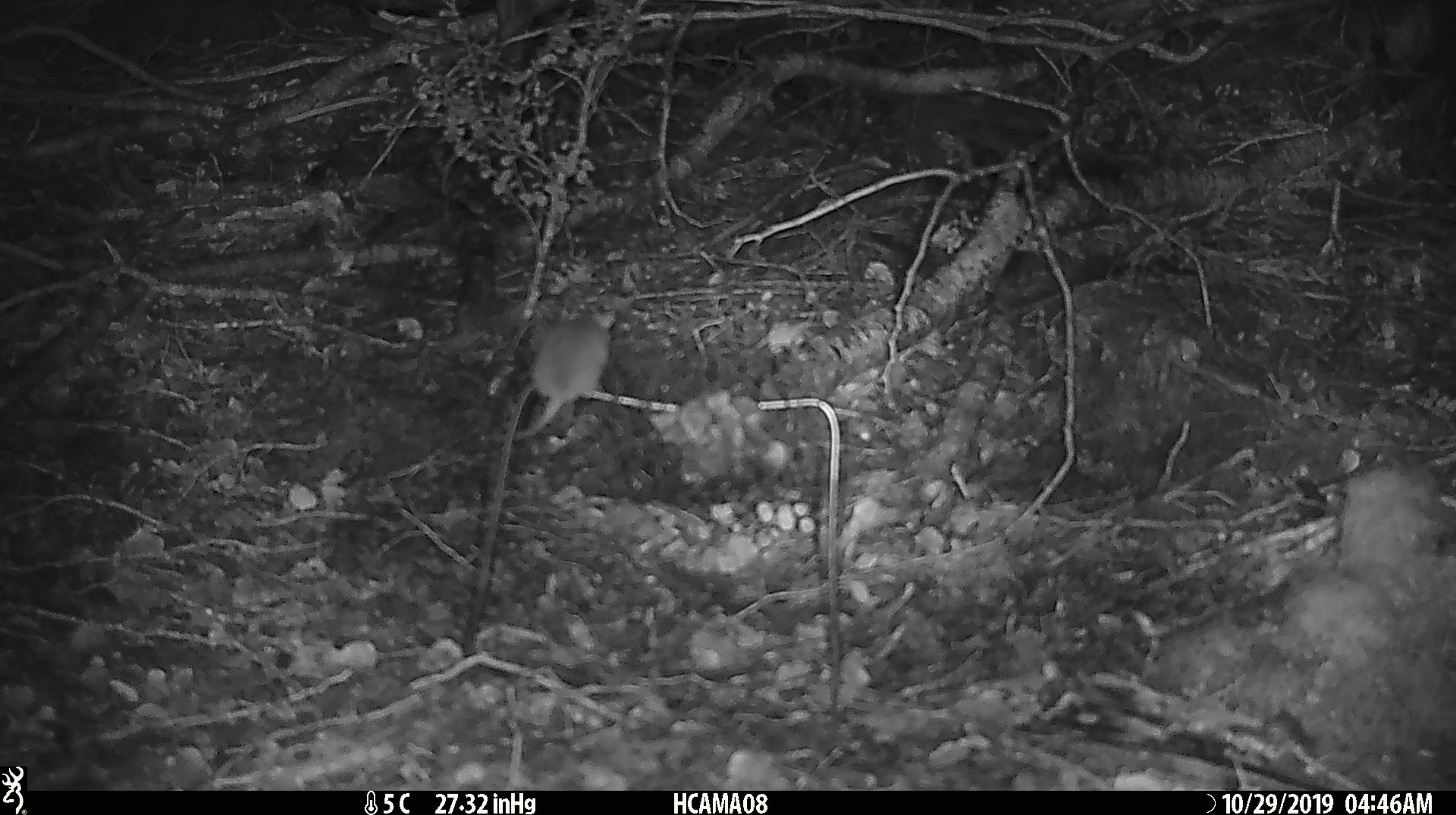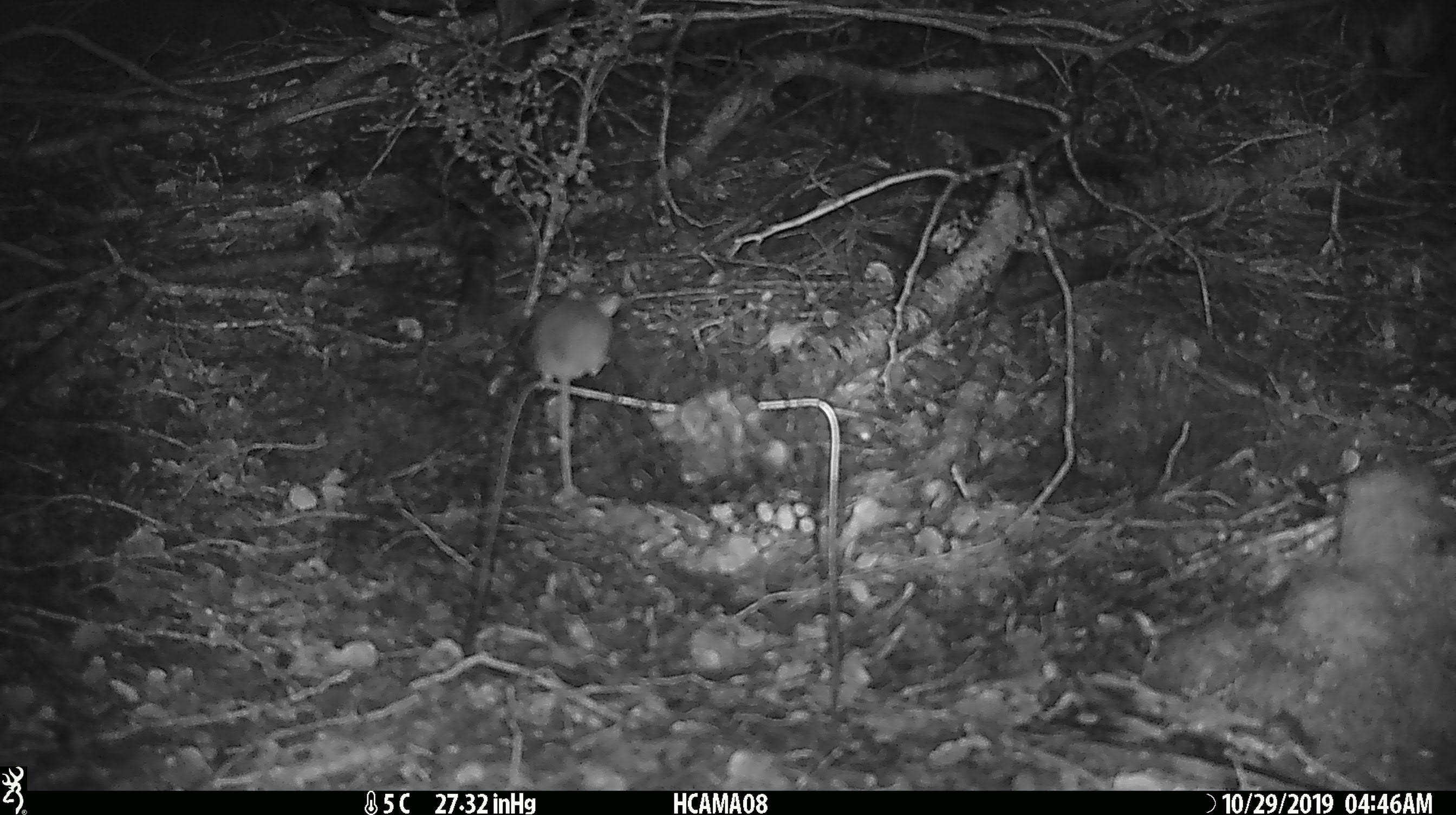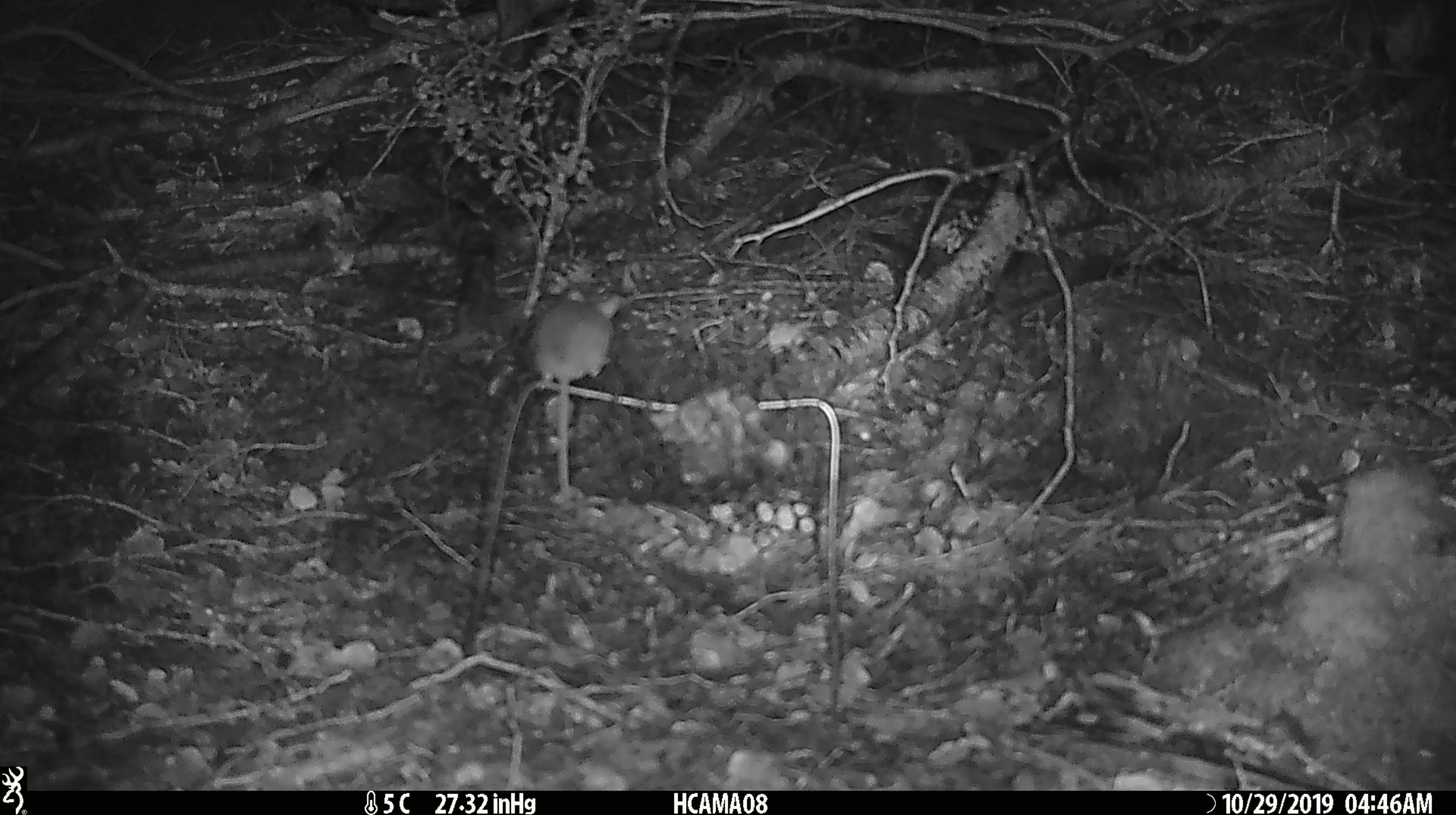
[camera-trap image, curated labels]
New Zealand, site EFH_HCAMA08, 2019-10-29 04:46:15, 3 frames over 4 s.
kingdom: Animalia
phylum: Chordata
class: Mammalia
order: Rodentia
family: Muridae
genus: Mus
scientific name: Mus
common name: mouse